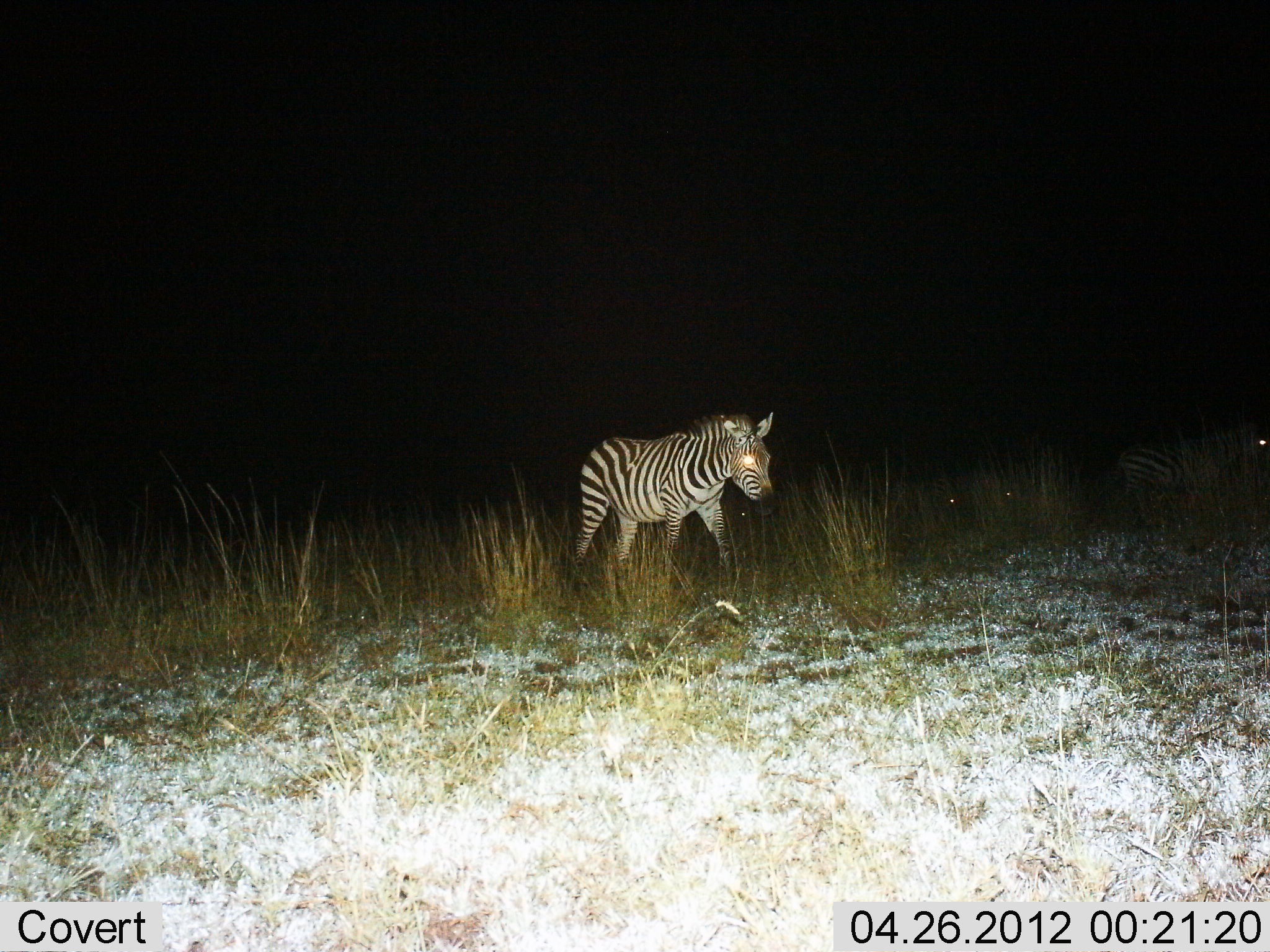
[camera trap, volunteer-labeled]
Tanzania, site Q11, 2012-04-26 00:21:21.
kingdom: Animalia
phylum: Chordata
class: Mammalia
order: Perissodactyla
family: Equidae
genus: Equus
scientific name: Equus quagga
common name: plains zebra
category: zebra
Zebra (plains zebra) (Equus quagga), count 2. Behavior (volunteer vote fractions): standing 18%, resting 3%, moving 89%, interacting 0%. Young present (vote fraction): 0%. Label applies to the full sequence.